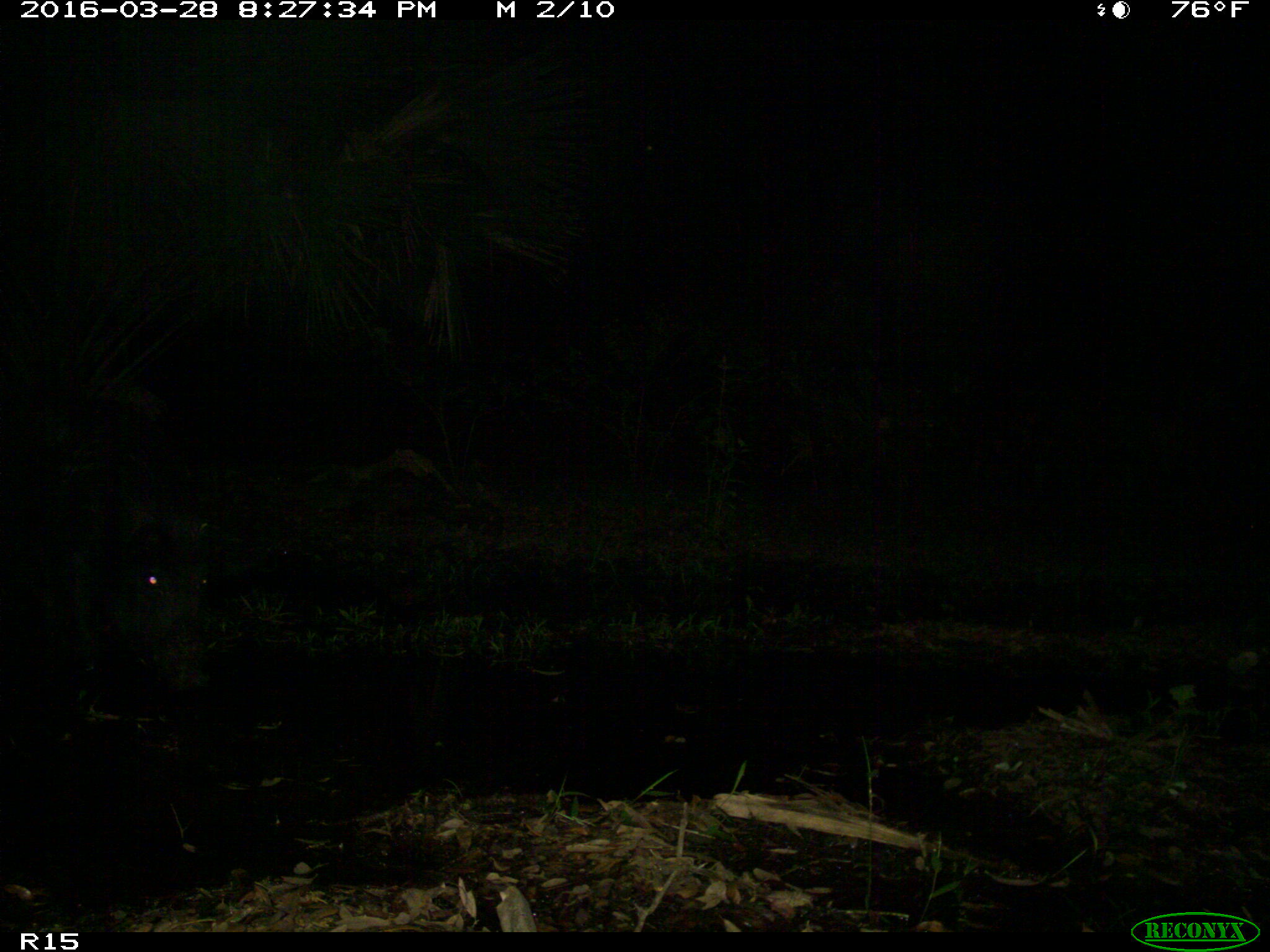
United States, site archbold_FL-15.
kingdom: Animalia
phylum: Chordata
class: Mammalia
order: Artiodactyla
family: Suidae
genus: Sus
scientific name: Sus scrofa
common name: wild boar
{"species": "Sus scrofa (wild boar)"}